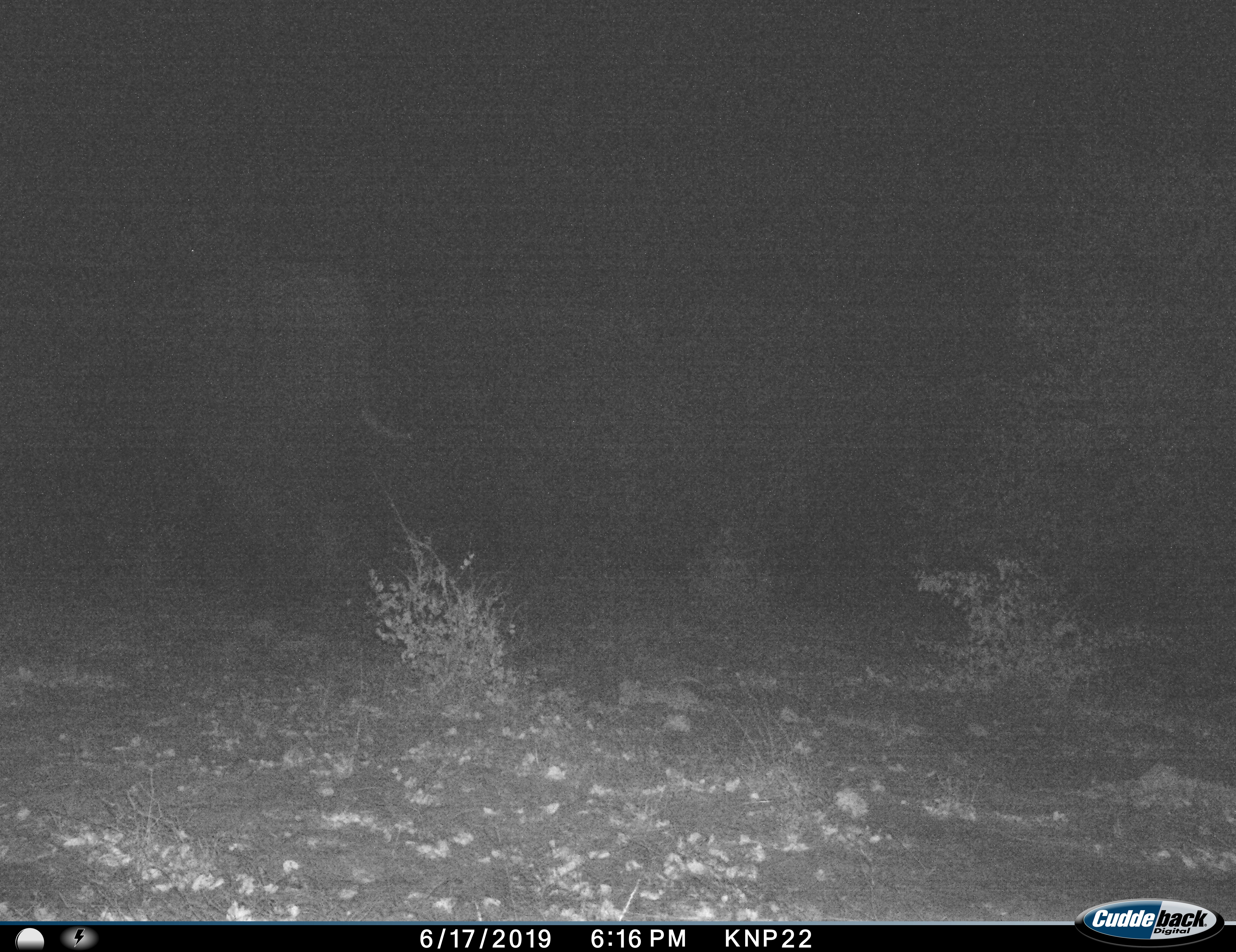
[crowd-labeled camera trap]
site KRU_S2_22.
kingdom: Animalia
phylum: Chordata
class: Mammalia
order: Proboscidea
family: Elephantidae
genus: Loxodonta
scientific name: Loxodonta africana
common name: african bush elephant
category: elephant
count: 1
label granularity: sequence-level